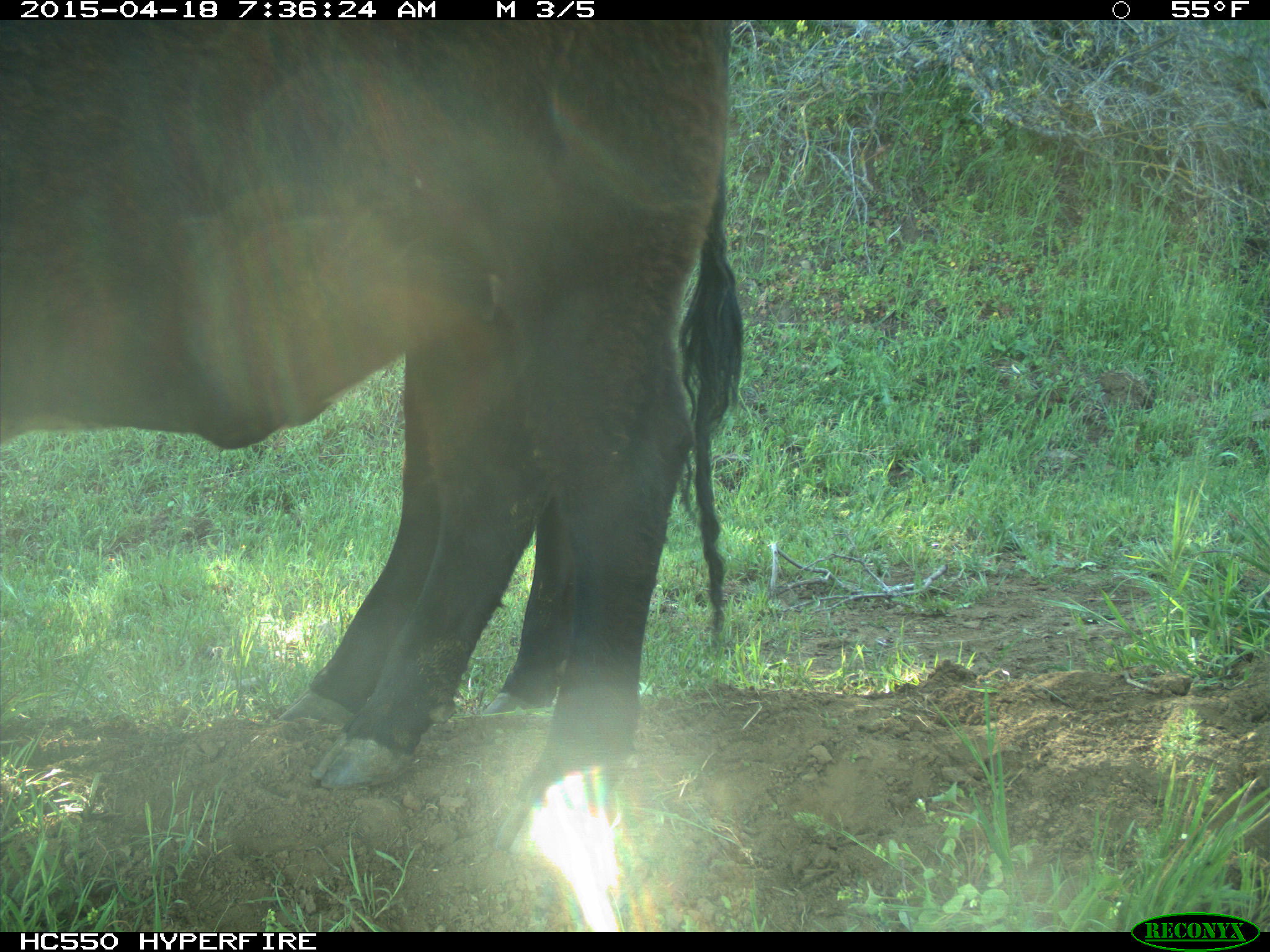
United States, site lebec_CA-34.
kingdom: Animalia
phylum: Chordata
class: Mammalia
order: Artiodactyla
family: Bovidae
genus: Bos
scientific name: Bos taurus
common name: domestic cow